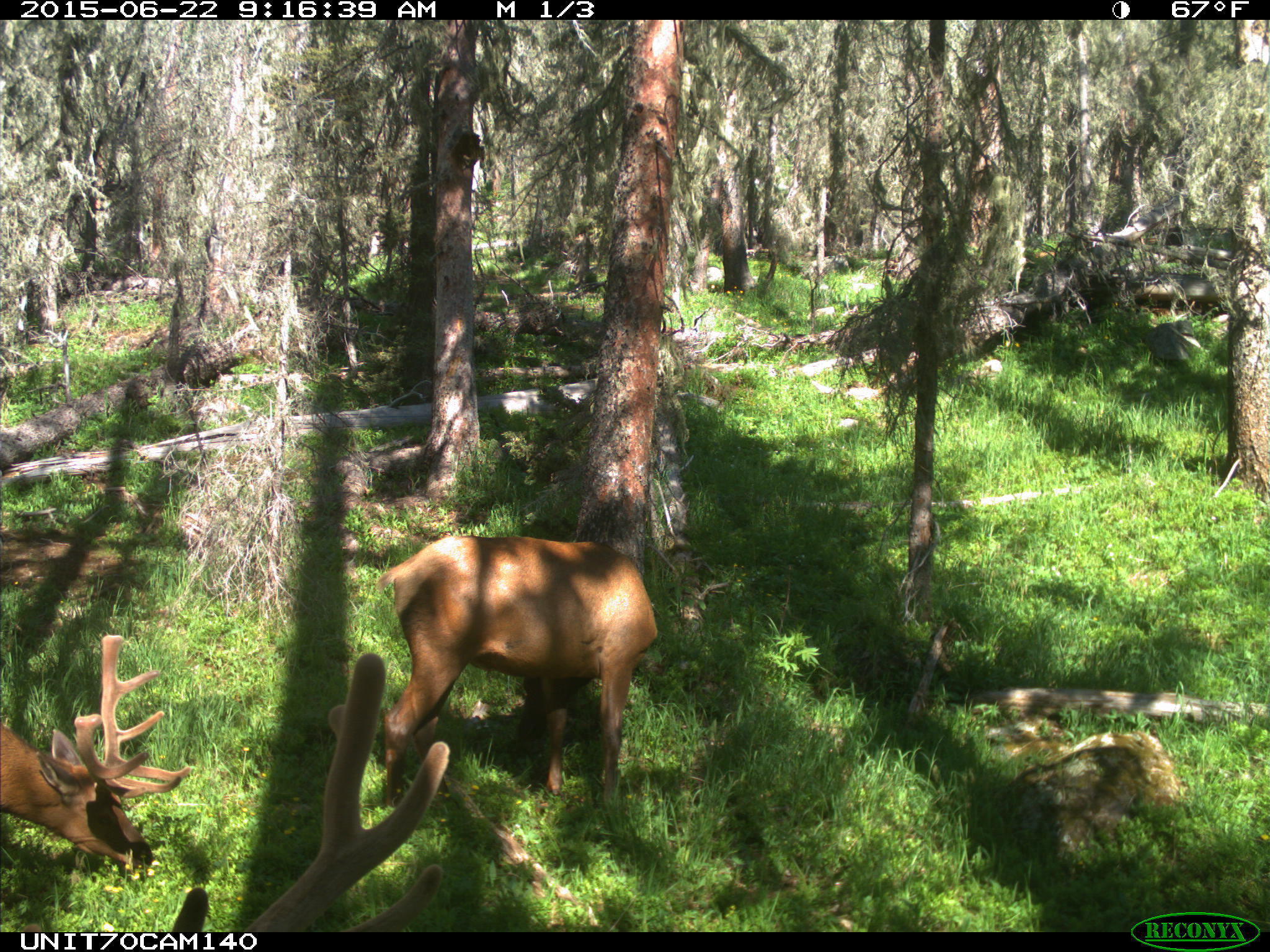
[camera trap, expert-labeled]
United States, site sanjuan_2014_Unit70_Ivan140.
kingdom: Animalia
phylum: Chordata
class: Mammalia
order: Artiodactyla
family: Cervidae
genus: Cervus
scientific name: Cervus elaphus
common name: red deer